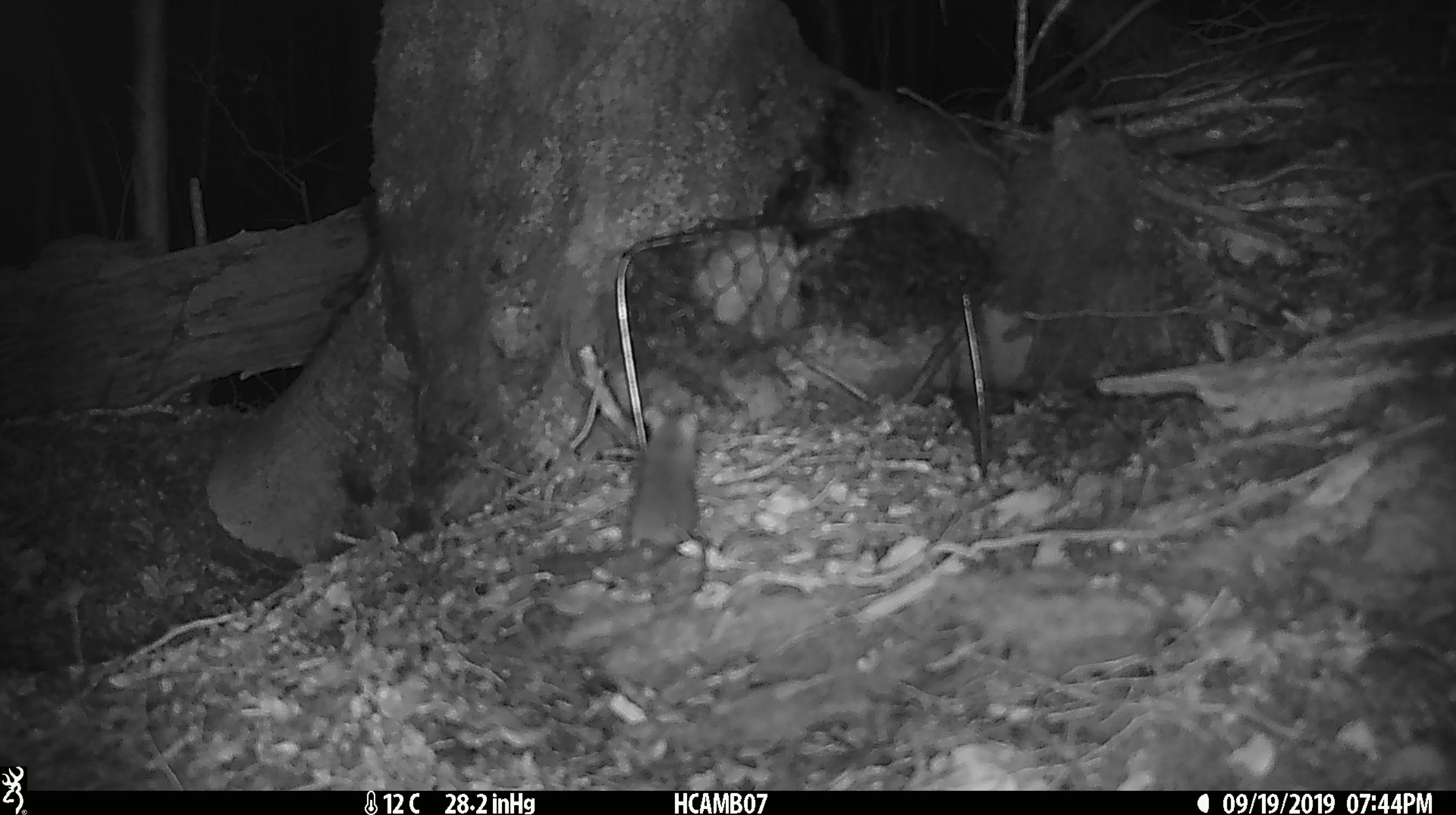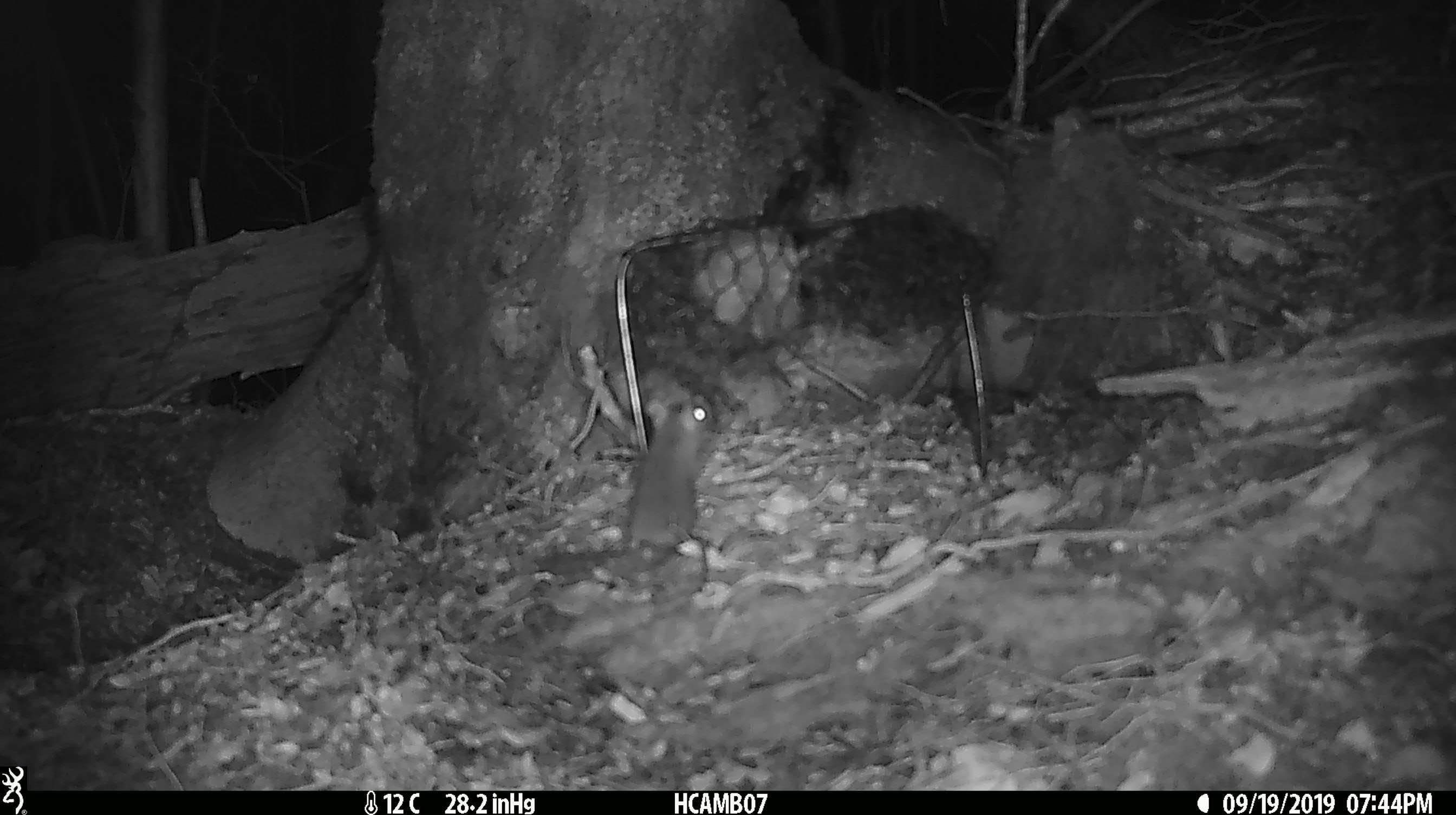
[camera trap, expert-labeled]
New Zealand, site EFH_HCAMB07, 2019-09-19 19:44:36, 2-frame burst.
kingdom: Animalia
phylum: Chordata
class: Mammalia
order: Rodentia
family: Muridae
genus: Mus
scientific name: Mus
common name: mouse